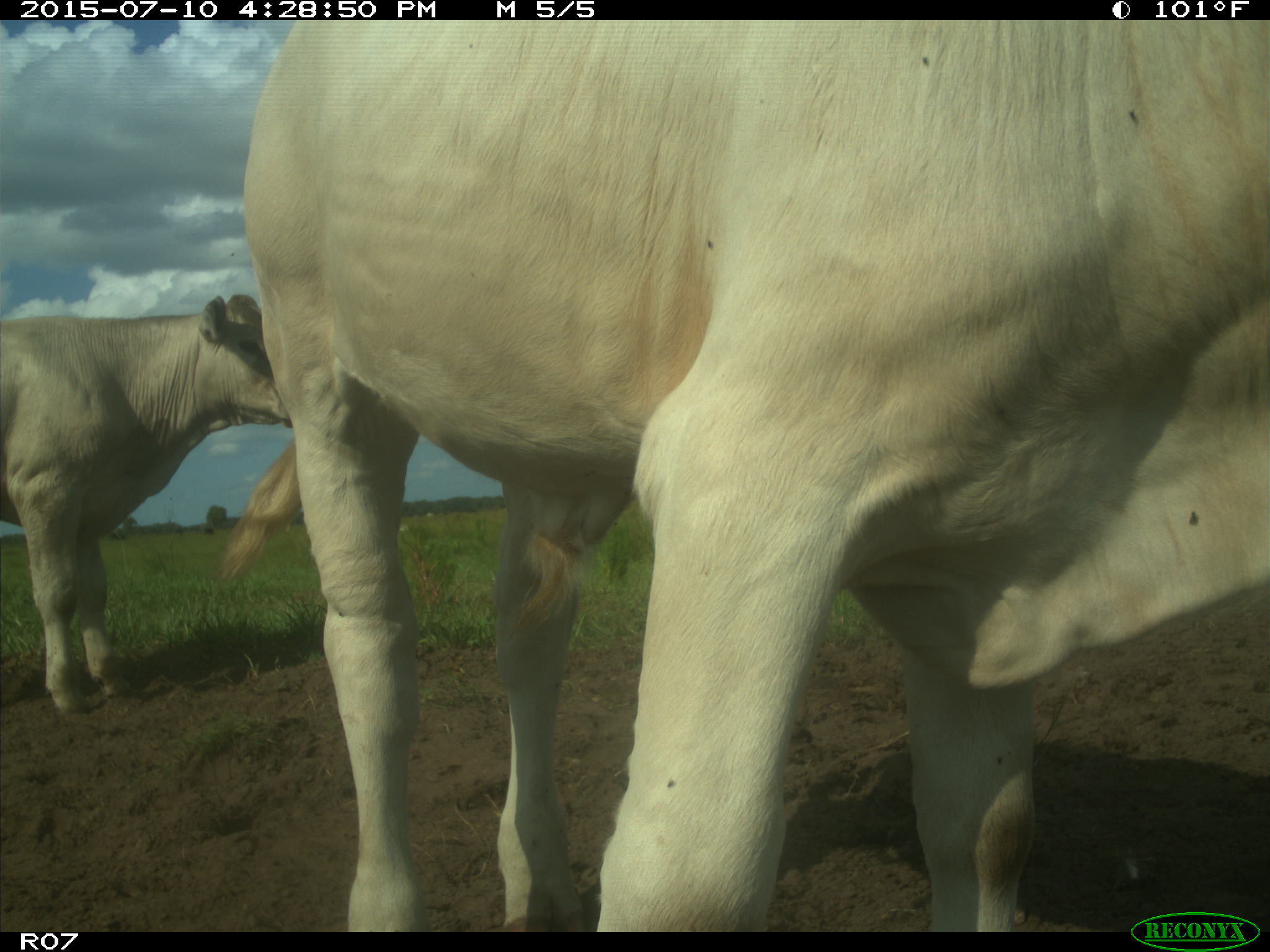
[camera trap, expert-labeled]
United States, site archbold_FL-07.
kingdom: Animalia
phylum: Chordata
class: Mammalia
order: Artiodactyla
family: Bovidae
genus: Bos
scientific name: Bos taurus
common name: domestic cow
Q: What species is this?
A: Bos taurus (domestic cow).